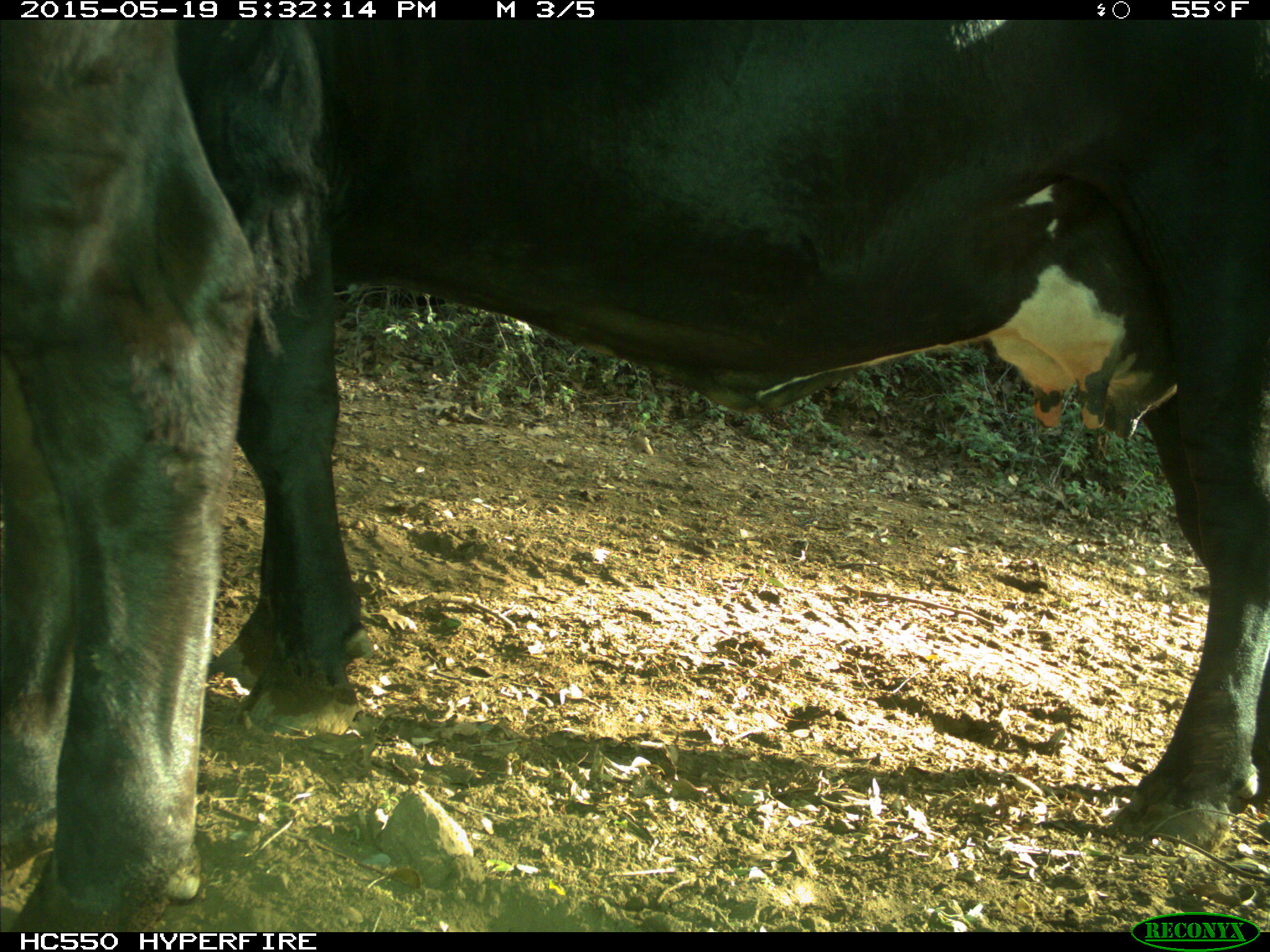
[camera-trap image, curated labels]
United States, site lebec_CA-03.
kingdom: Animalia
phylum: Chordata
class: Mammalia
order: Artiodactyla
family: Bovidae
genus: Bos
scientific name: Bos taurus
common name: domestic cow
Bos taurus (domestic cow).